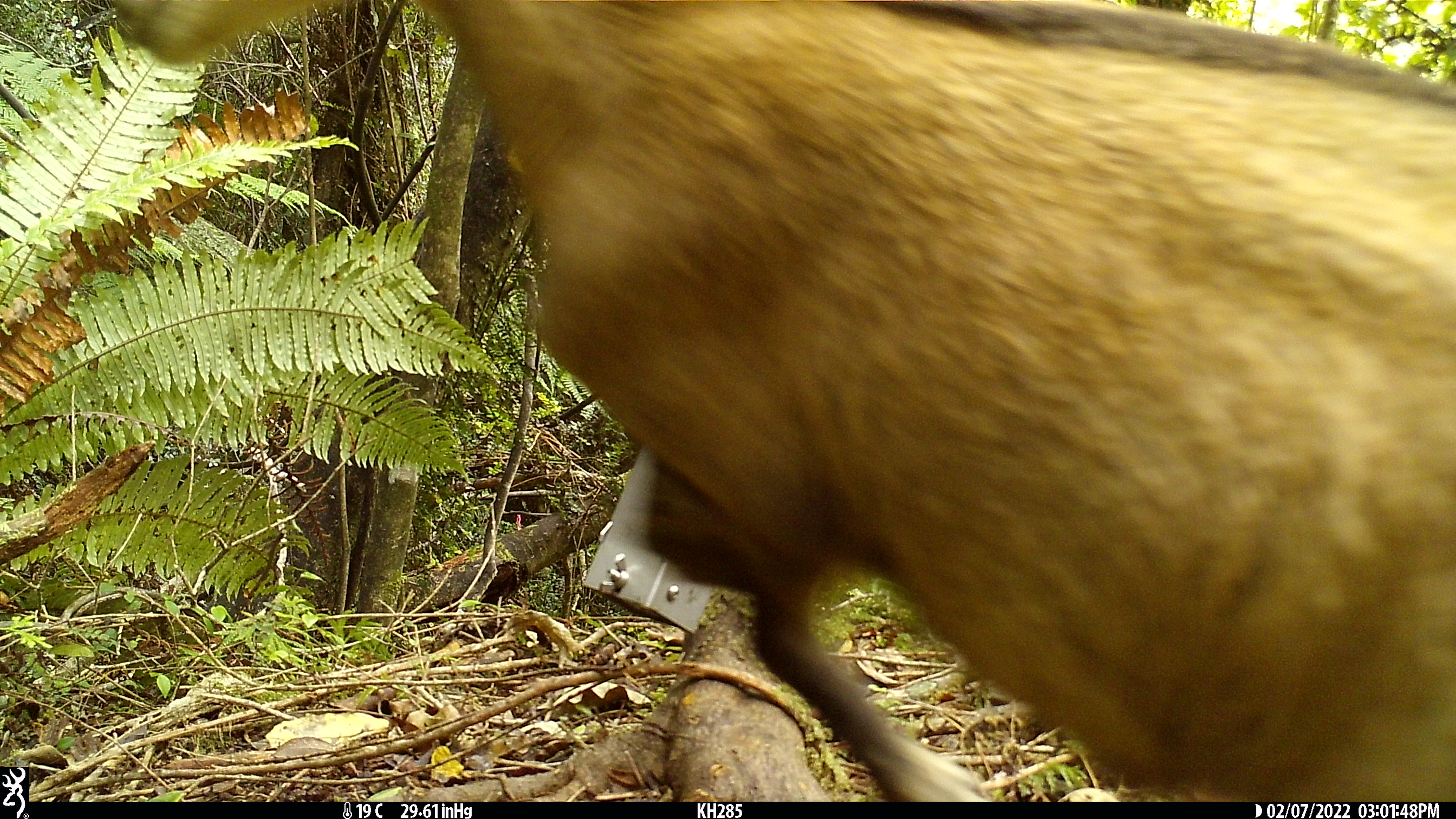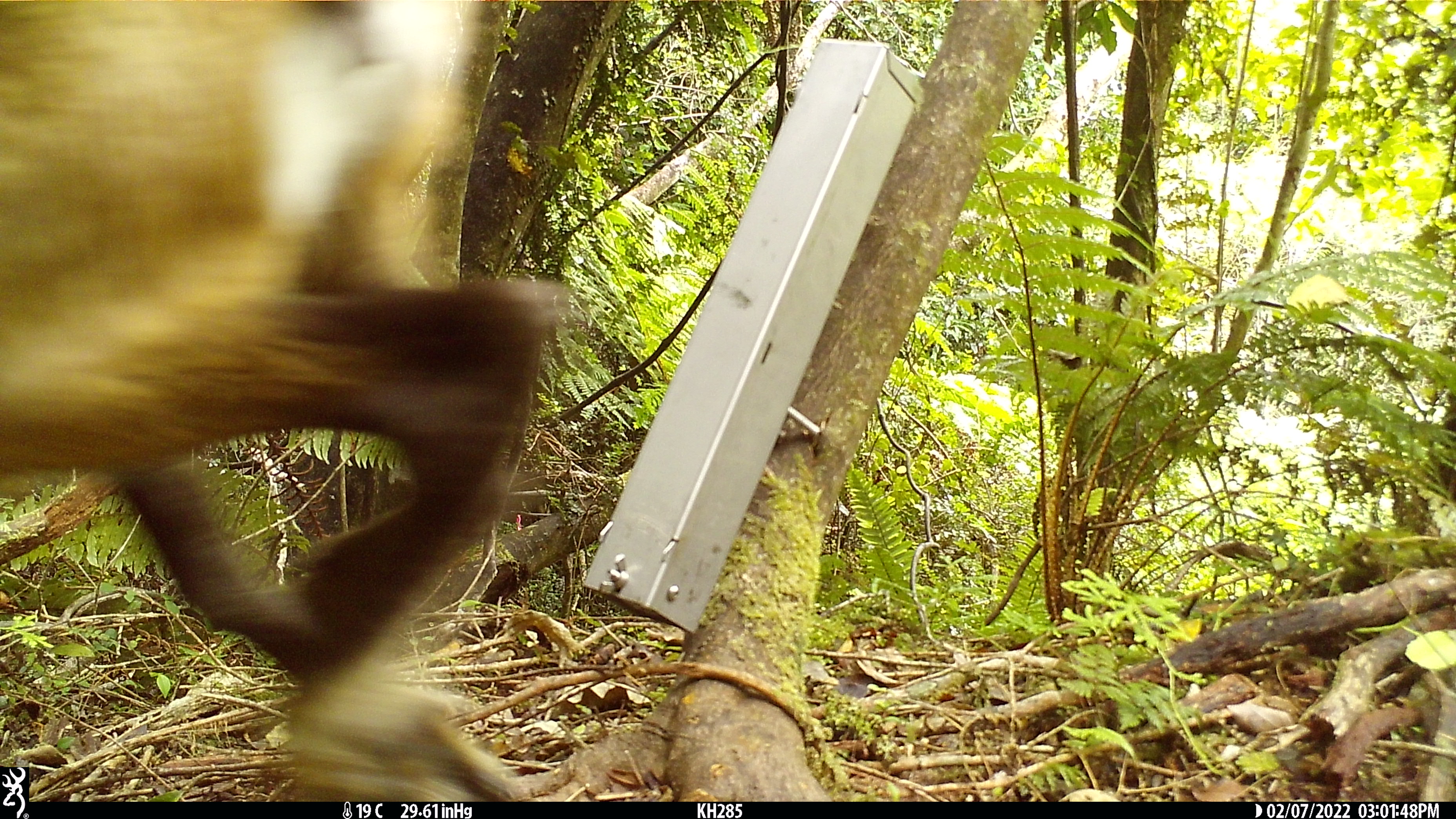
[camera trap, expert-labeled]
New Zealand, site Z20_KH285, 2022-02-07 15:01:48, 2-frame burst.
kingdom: Animalia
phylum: Chordata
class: Mammalia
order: Artiodactyla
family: Bovidae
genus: Rupicapra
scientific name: Rupicapra rupicapra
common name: alpine chamois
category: chamois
Chamois (alpine chamois) (Rupicapra rupicapra).